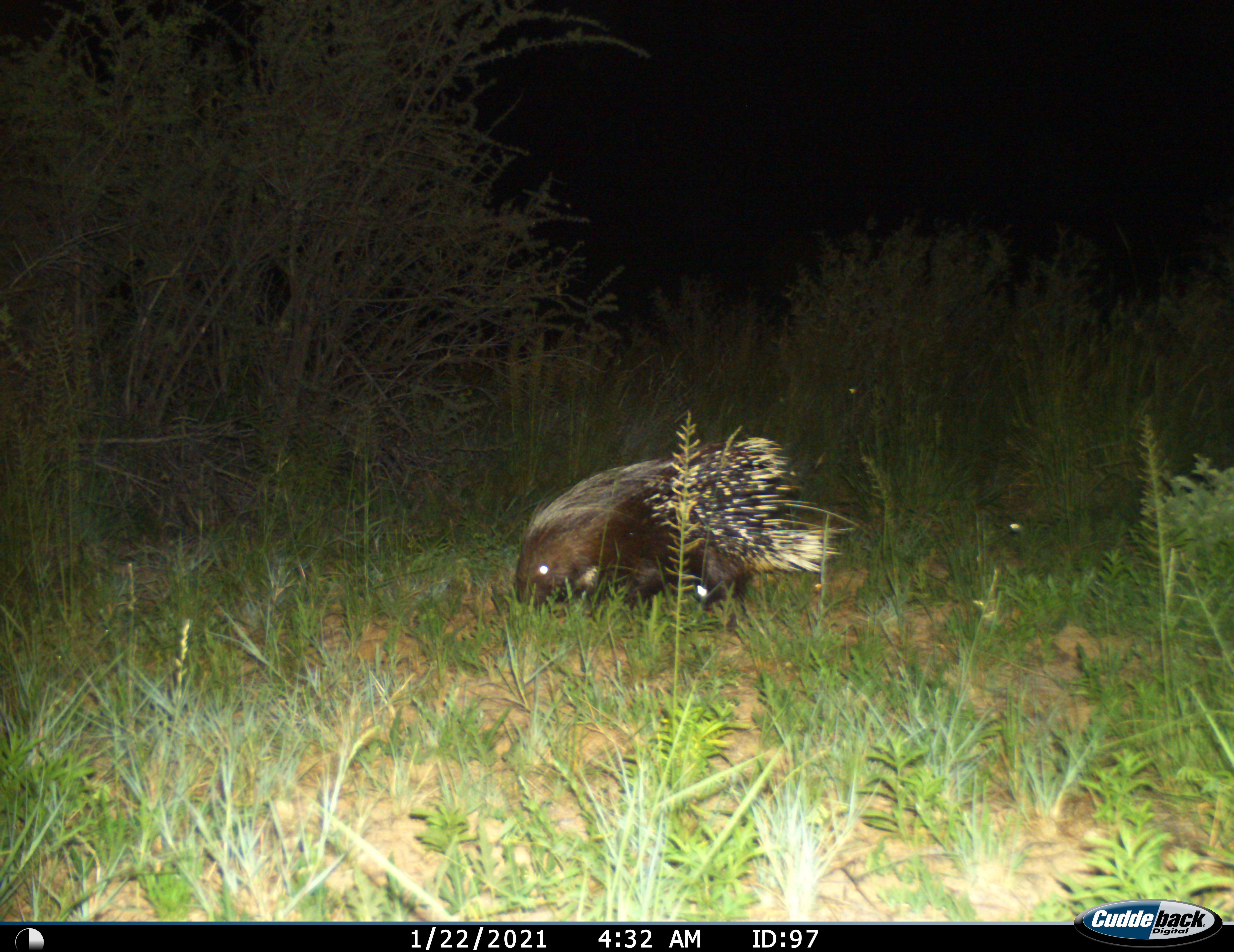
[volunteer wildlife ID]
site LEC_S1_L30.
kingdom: Animalia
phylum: Chordata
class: Mammalia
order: Rodentia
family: Hystricidae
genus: Hystrix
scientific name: Hystrix cristata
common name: crested porcupine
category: porcupine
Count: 1.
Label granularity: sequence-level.